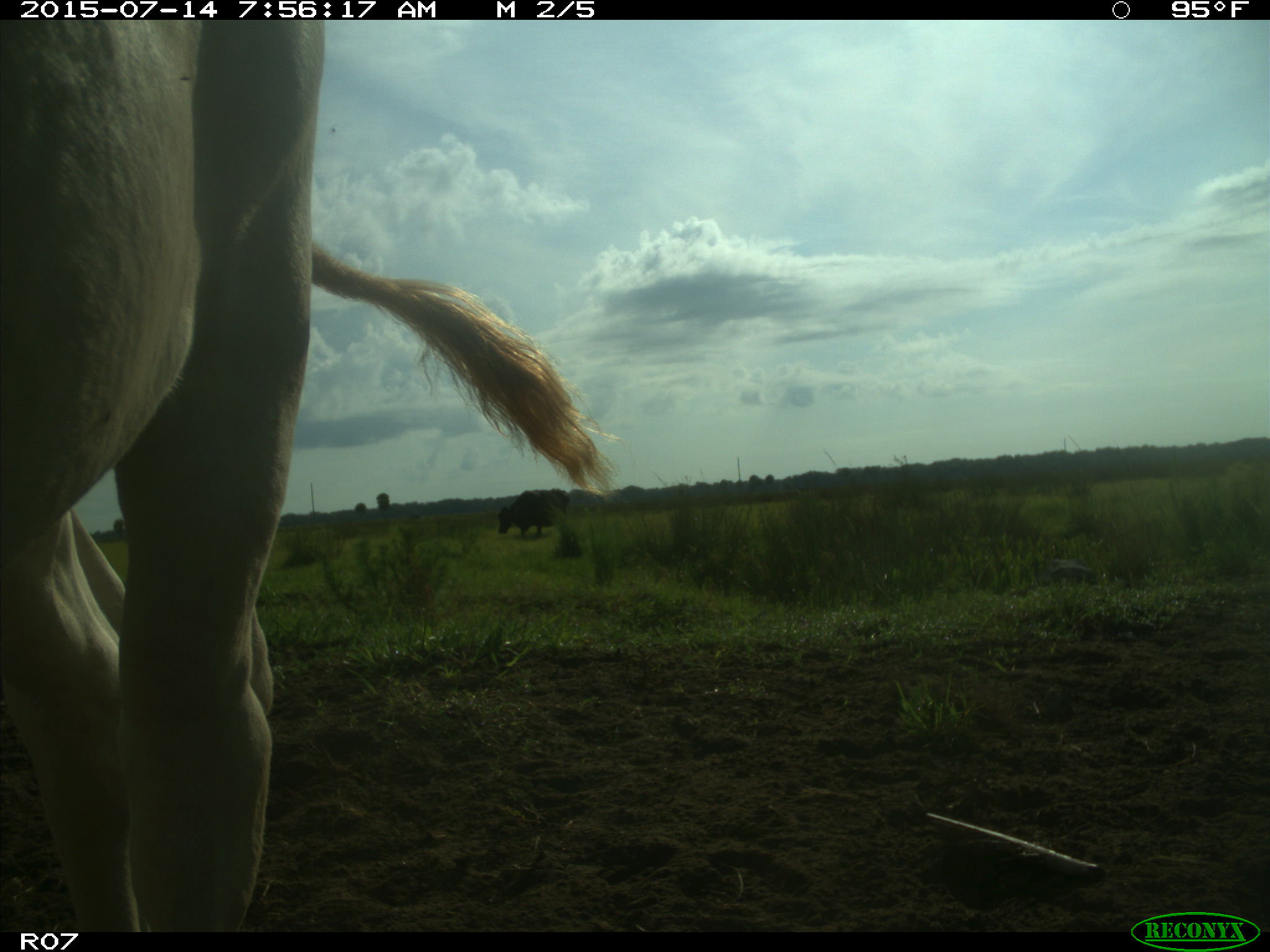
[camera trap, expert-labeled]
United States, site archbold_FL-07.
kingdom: Animalia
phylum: Chordata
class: Mammalia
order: Artiodactyla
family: Bovidae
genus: Bos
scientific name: Bos taurus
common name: domestic cow